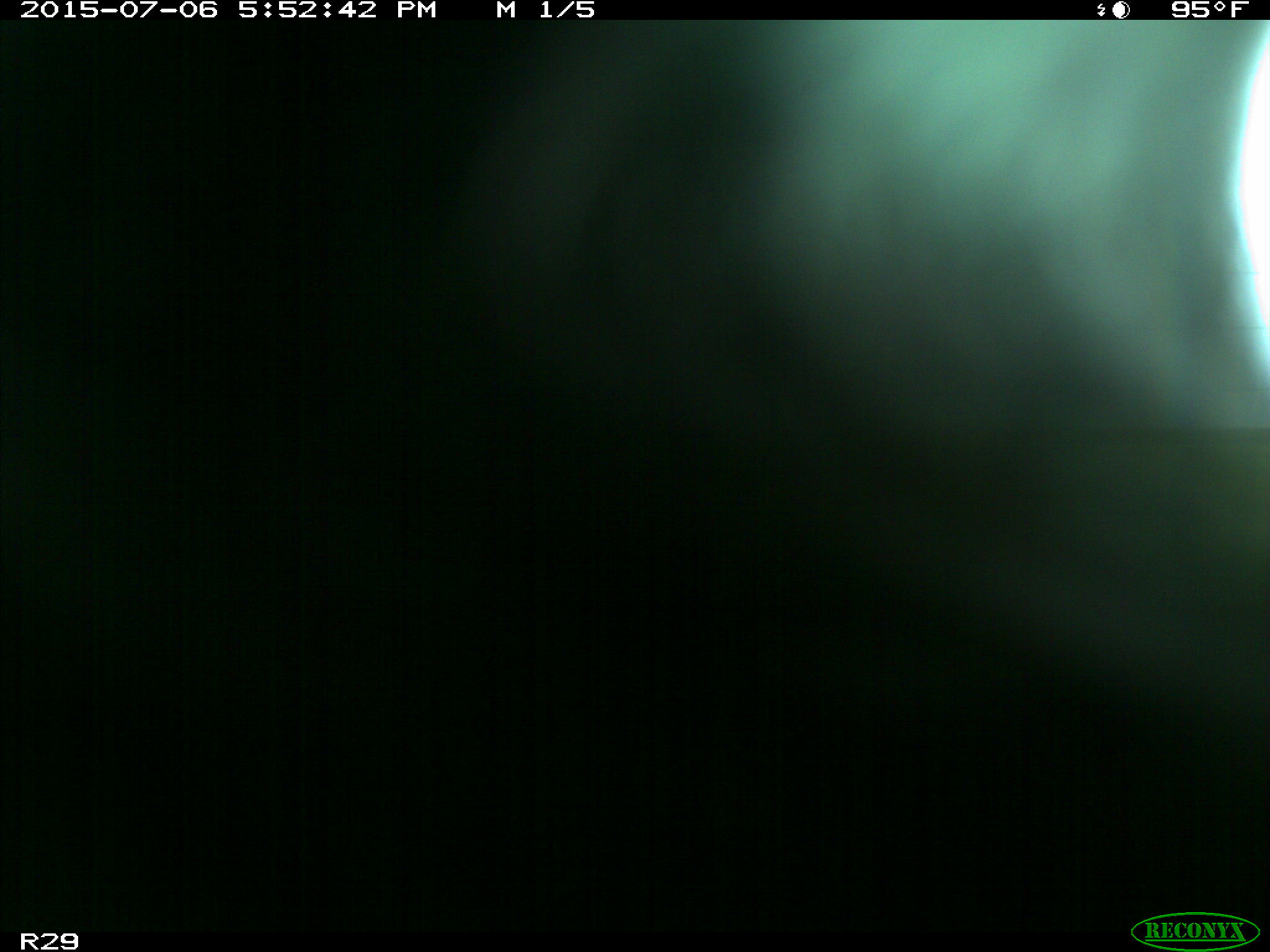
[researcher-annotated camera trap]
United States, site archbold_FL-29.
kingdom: Animalia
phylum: Chordata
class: Mammalia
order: Artiodactyla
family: Bovidae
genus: Bos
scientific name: Bos taurus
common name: domestic cow